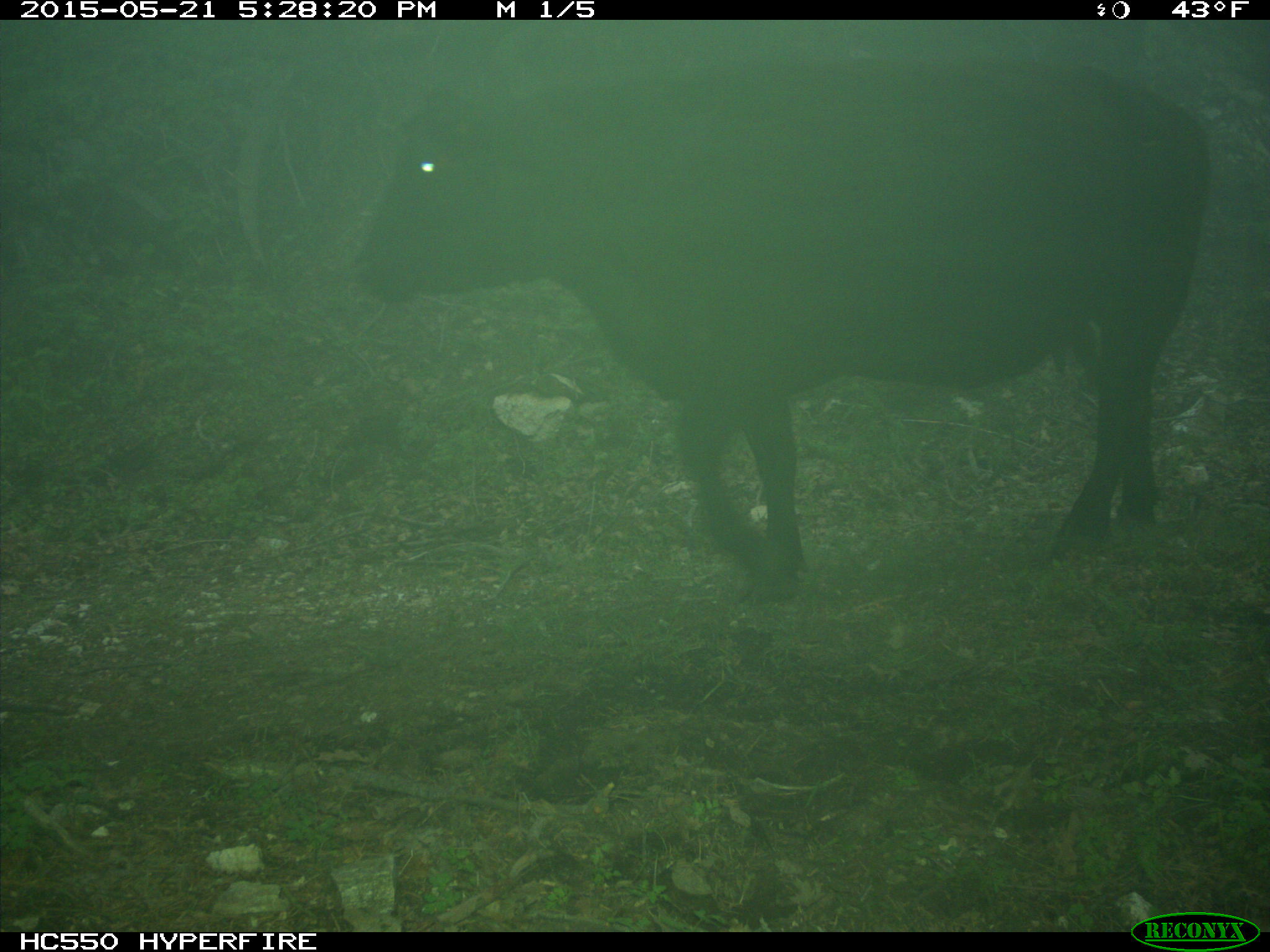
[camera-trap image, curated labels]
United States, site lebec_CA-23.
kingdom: Animalia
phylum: Chordata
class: Mammalia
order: Artiodactyla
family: Bovidae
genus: Bos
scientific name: Bos taurus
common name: domestic cow